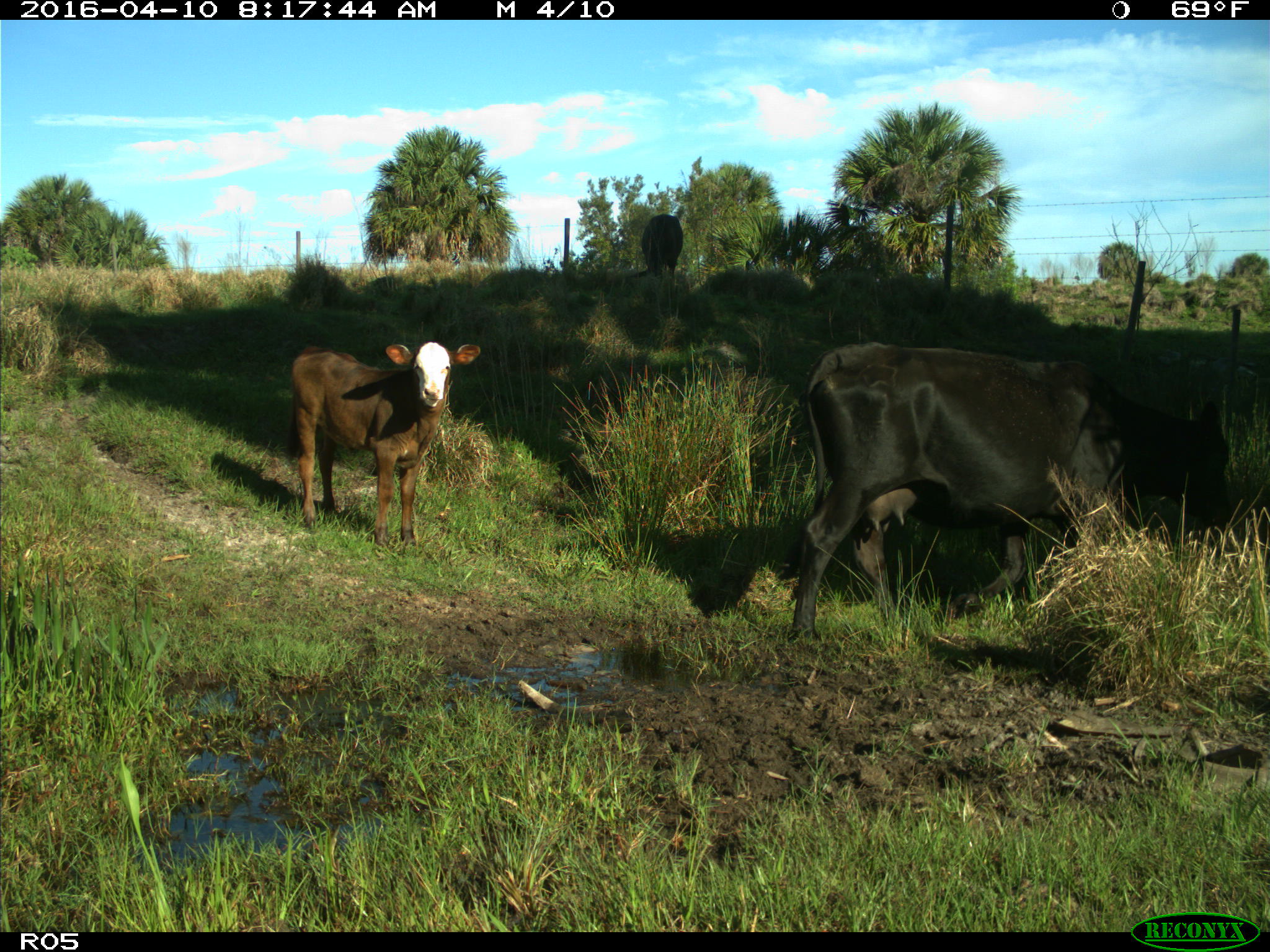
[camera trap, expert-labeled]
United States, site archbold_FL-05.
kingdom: Animalia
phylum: Chordata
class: Mammalia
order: Artiodactyla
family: Bovidae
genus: Bos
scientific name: Bos taurus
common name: domestic cow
Bos taurus (domestic cow).